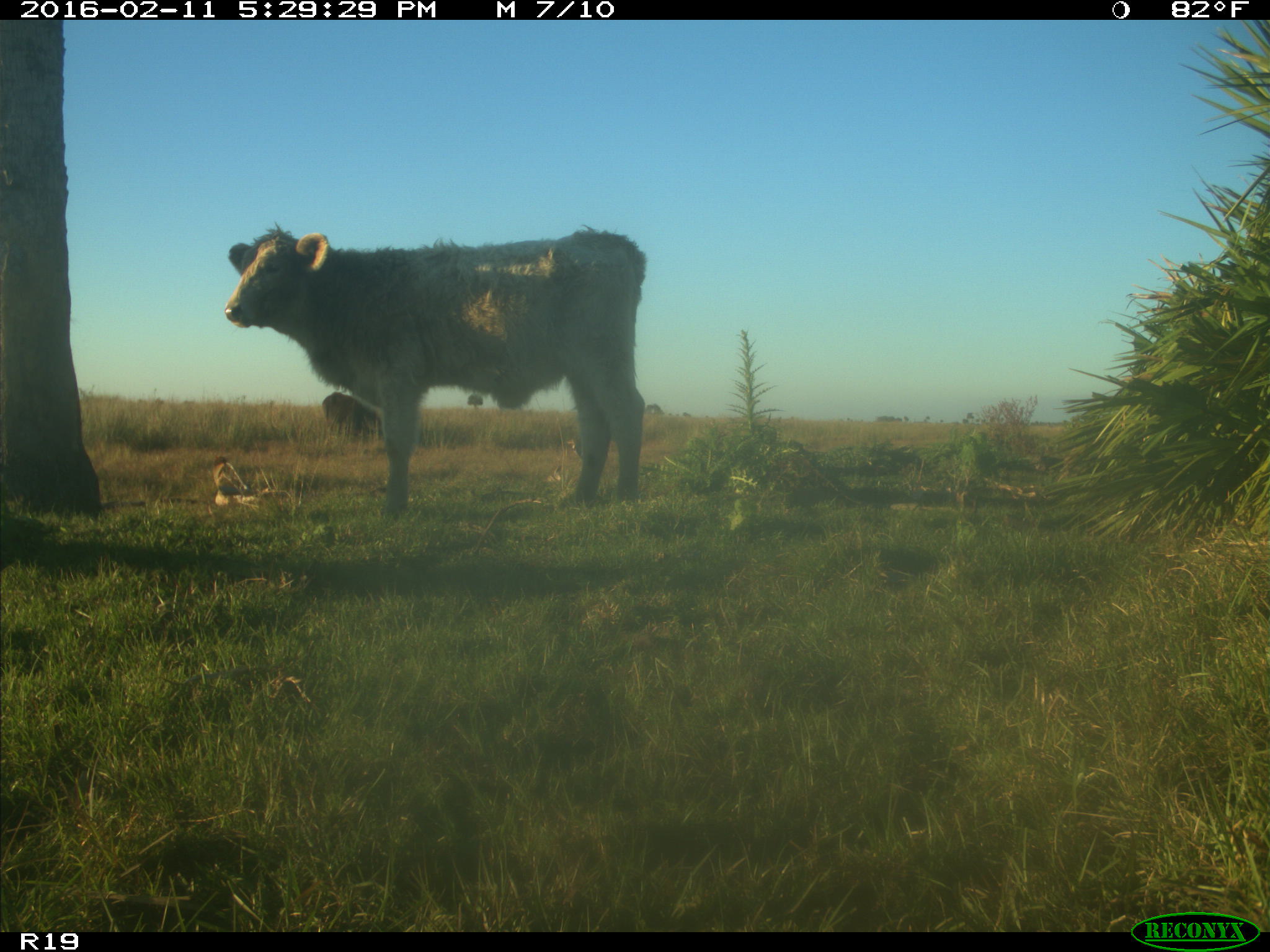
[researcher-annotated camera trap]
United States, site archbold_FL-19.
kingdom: Animalia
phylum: Chordata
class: Mammalia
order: Artiodactyla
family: Bovidae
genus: Bos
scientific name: Bos taurus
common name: domestic cow